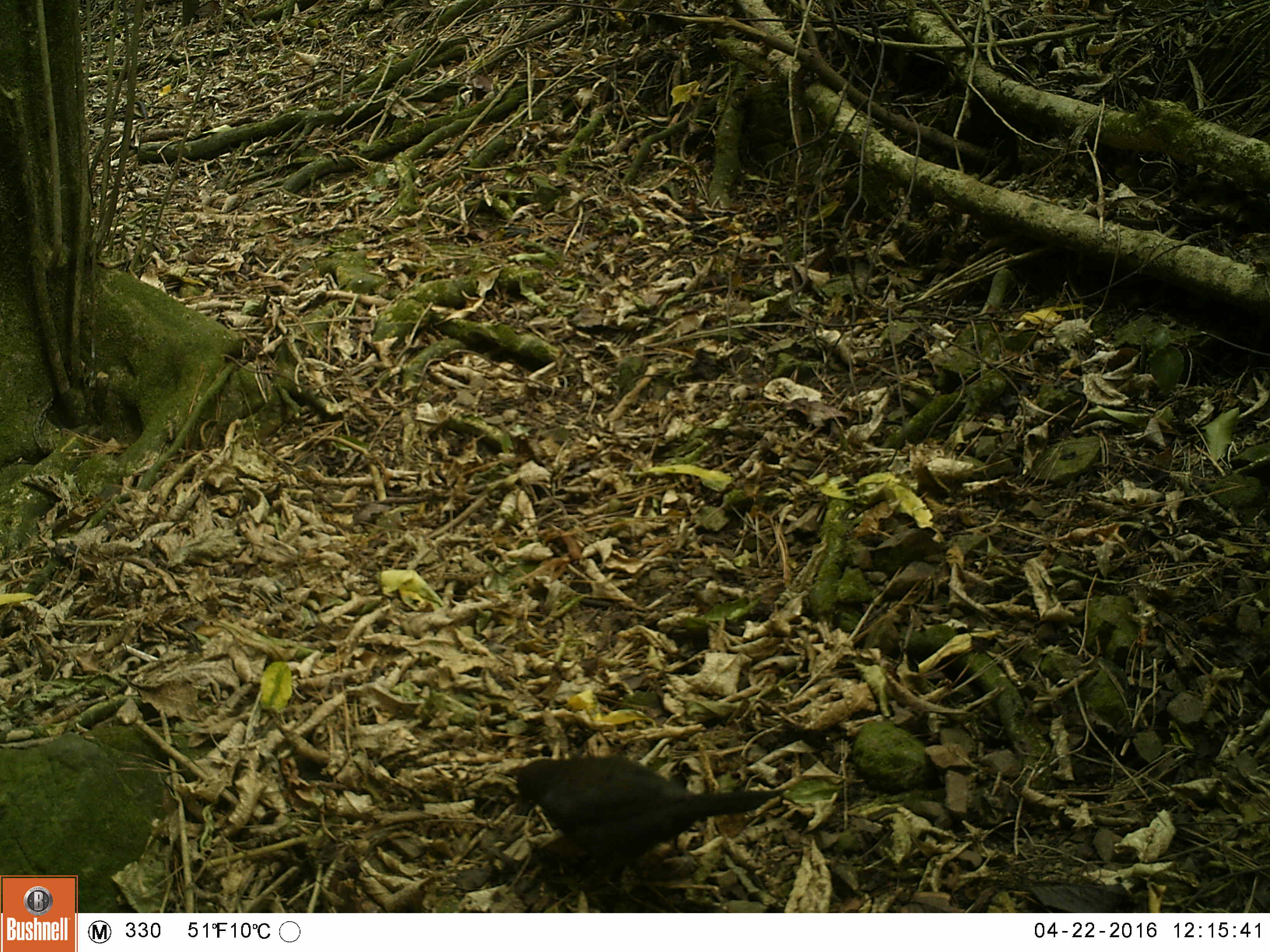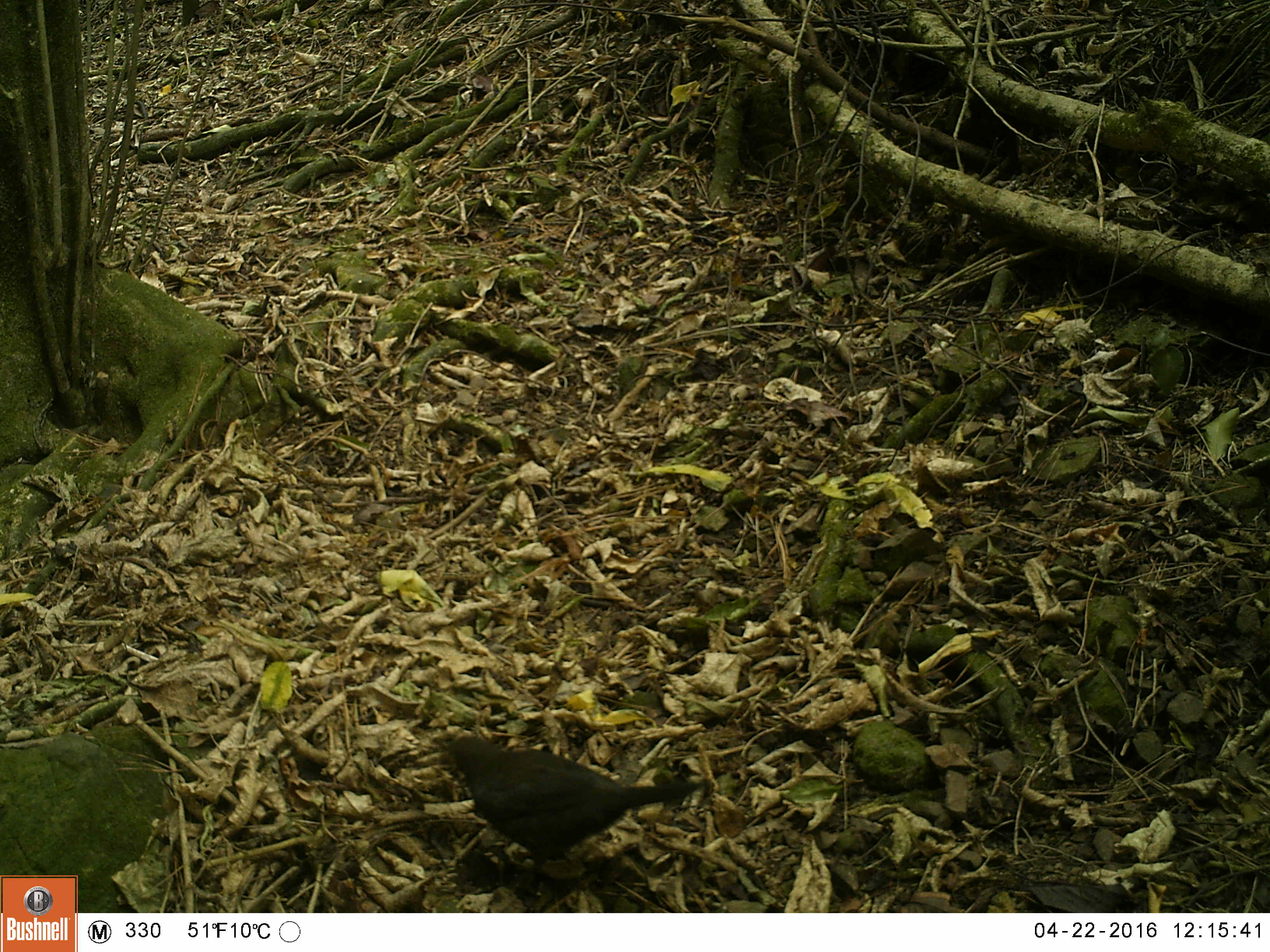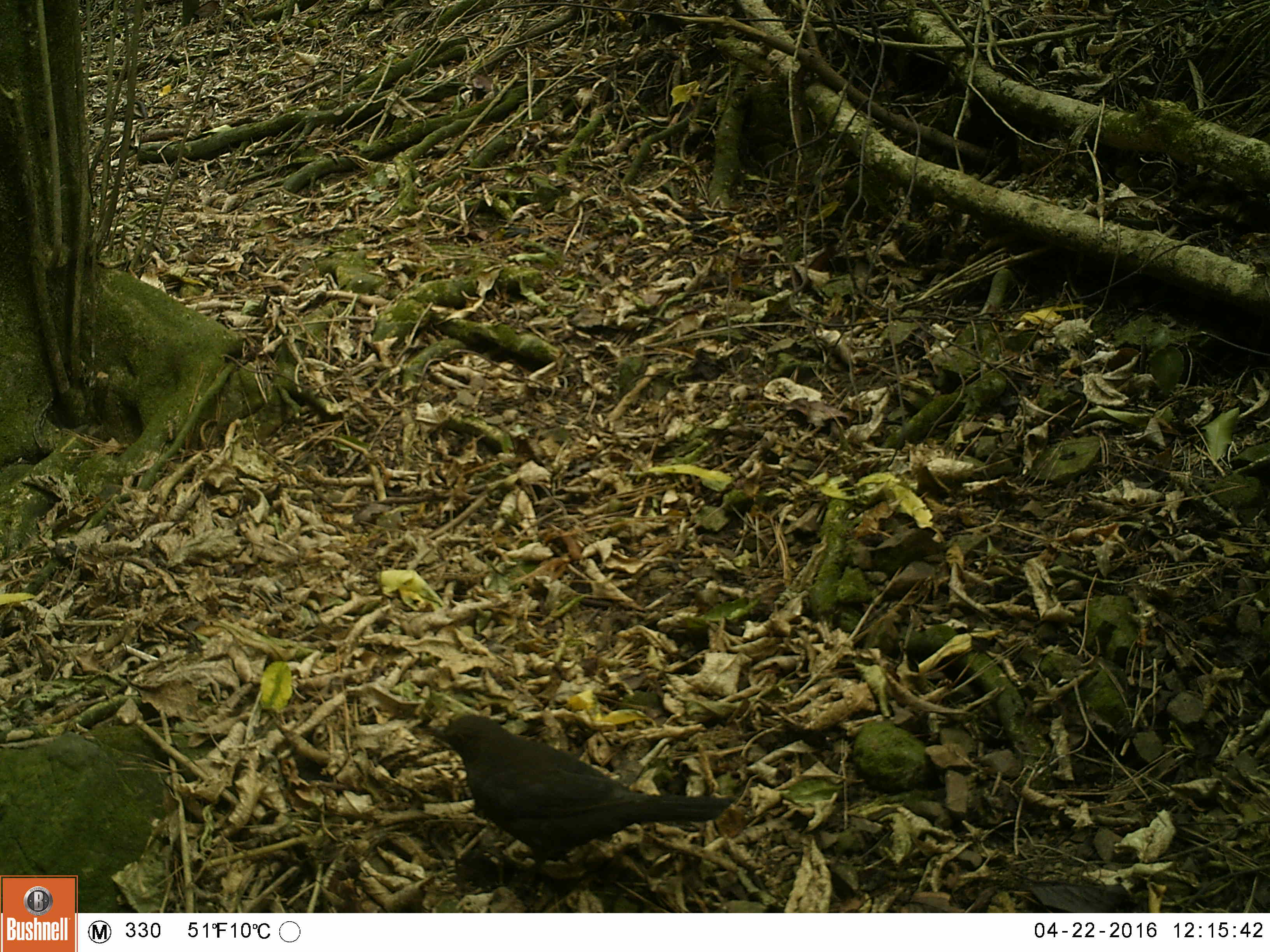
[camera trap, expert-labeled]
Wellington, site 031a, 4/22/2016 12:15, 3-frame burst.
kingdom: Animalia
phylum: Chordata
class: Aves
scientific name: Aves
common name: bird